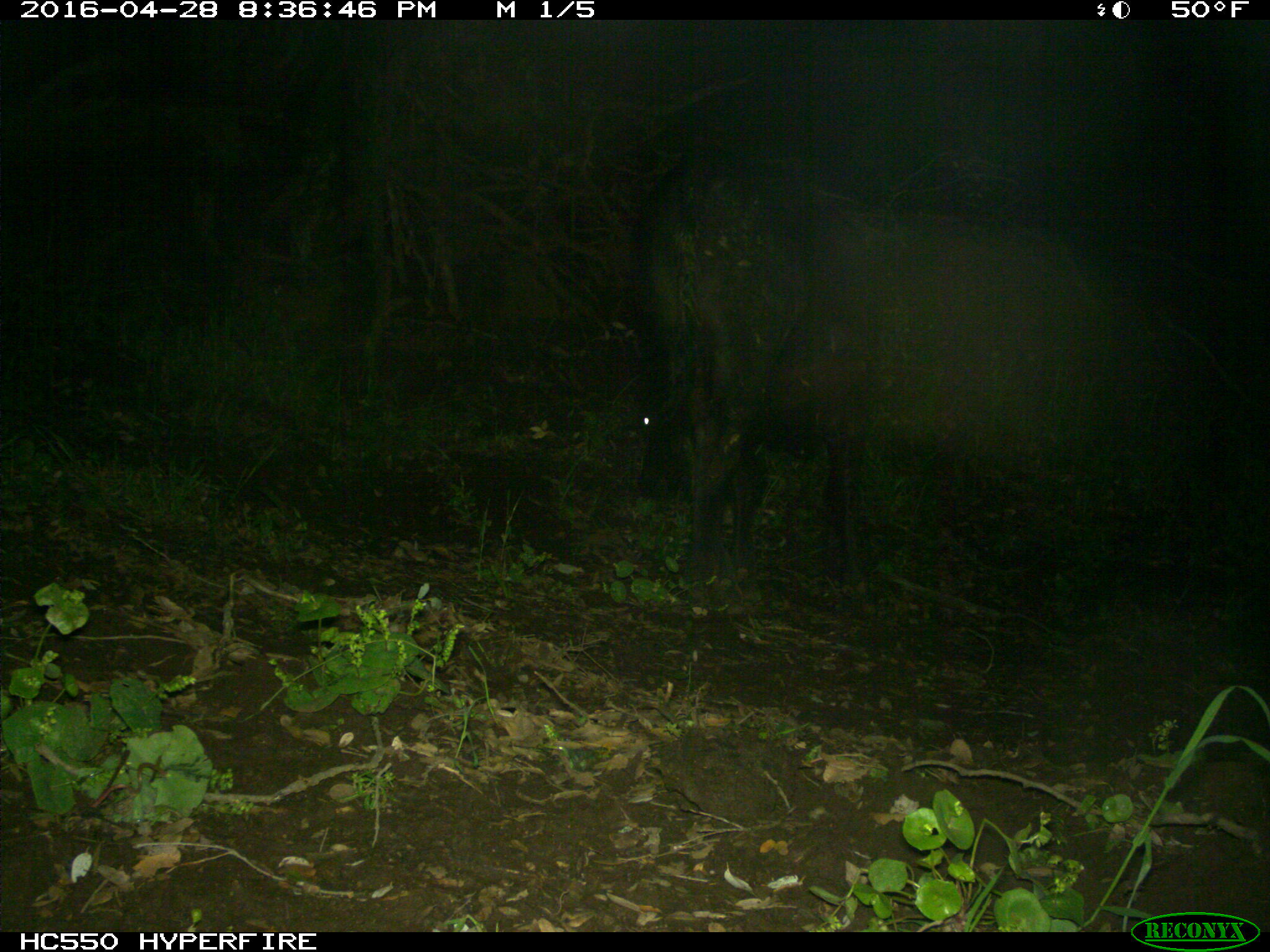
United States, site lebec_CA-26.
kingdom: Animalia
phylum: Chordata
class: Mammalia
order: Artiodactyla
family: Bovidae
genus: Bos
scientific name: Bos taurus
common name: domestic cow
Bos taurus (domestic cow).